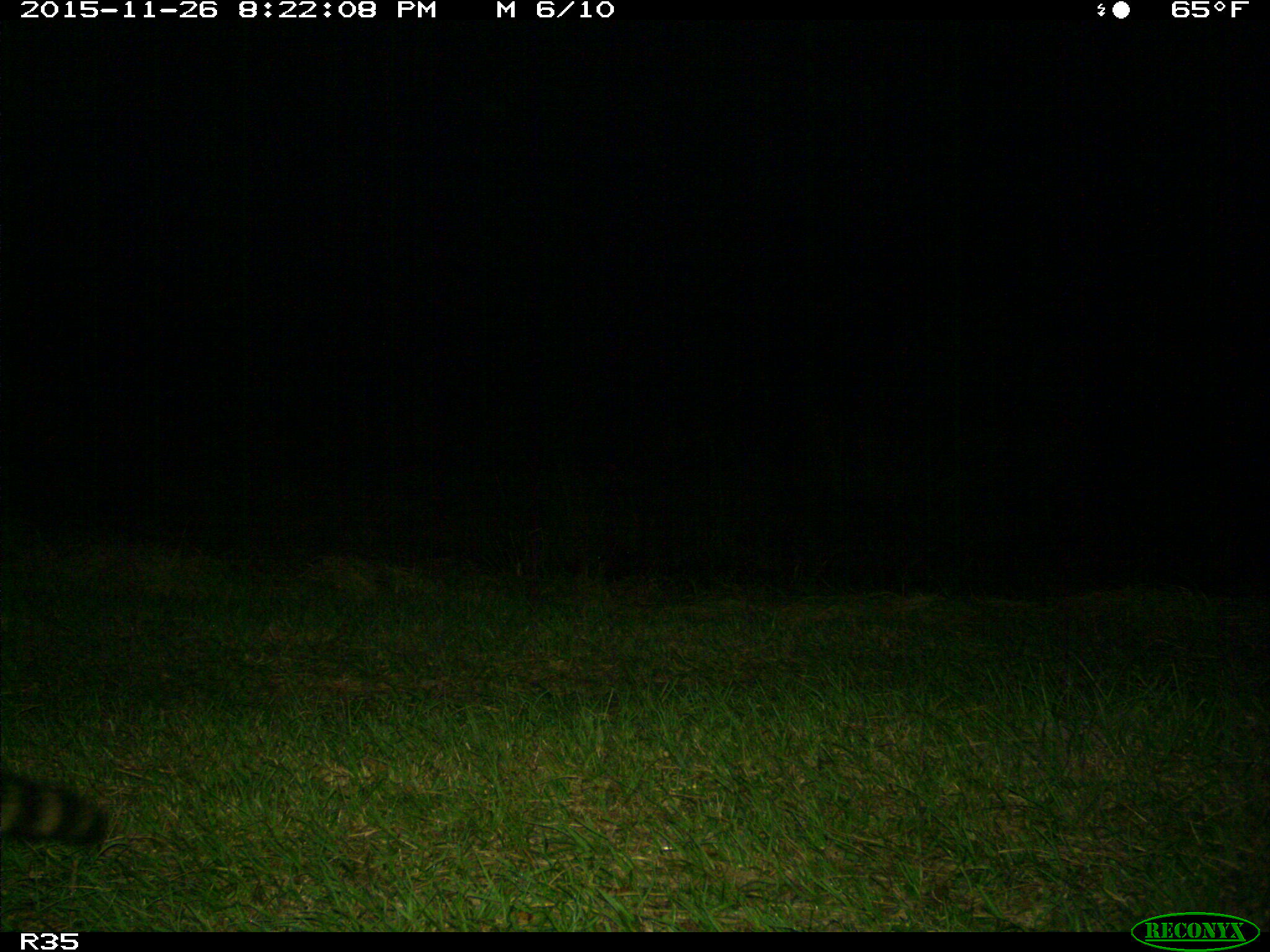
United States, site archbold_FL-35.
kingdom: Animalia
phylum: Chordata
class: Mammalia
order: Carnivora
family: Procyonidae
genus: Procyon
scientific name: Procyon lotor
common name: common raccoon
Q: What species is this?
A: Procyon lotor (common raccoon).